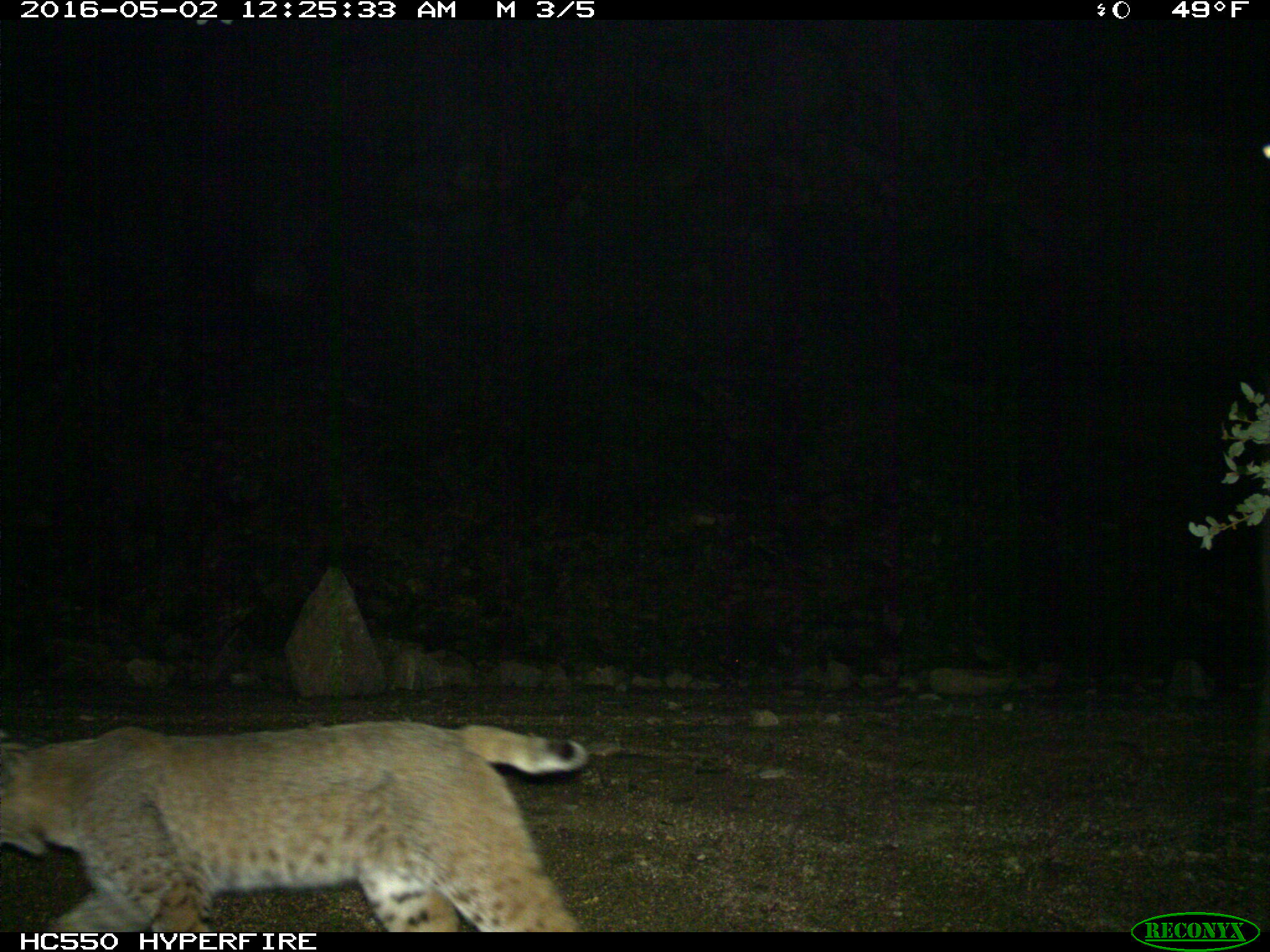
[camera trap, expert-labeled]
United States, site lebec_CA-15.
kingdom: Animalia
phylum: Chordata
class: Mammalia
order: Carnivora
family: Felidae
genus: Lynx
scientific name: Lynx rufus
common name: bobcat